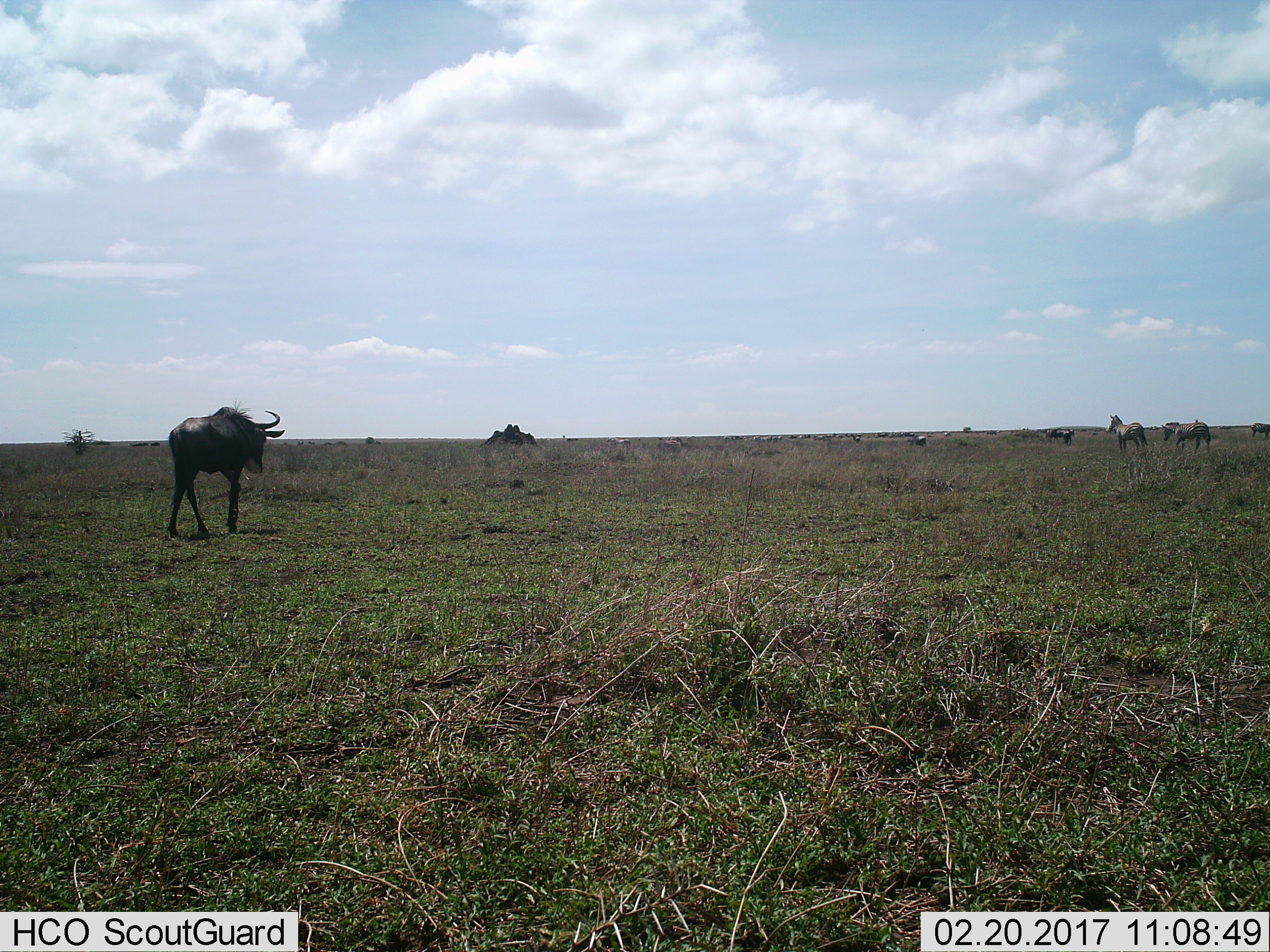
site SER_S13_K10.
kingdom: Animalia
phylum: Chordata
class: Mammalia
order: Artiodactyla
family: Bovidae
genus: Connochaetes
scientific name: Connochaetes taurinus taurinus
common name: blue wildebeest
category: wildebeestblue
Wildebeestblue (blue wildebeest) (Connochaetes taurinus taurinus), count 1. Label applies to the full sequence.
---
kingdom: Animalia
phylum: Chordata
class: Mammalia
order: Perissodactyla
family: Equidae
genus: Equus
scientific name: Equus quagga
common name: plains zebra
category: zebraplains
Zebraplains (plains zebra) (Equus quagga), count 3. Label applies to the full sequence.